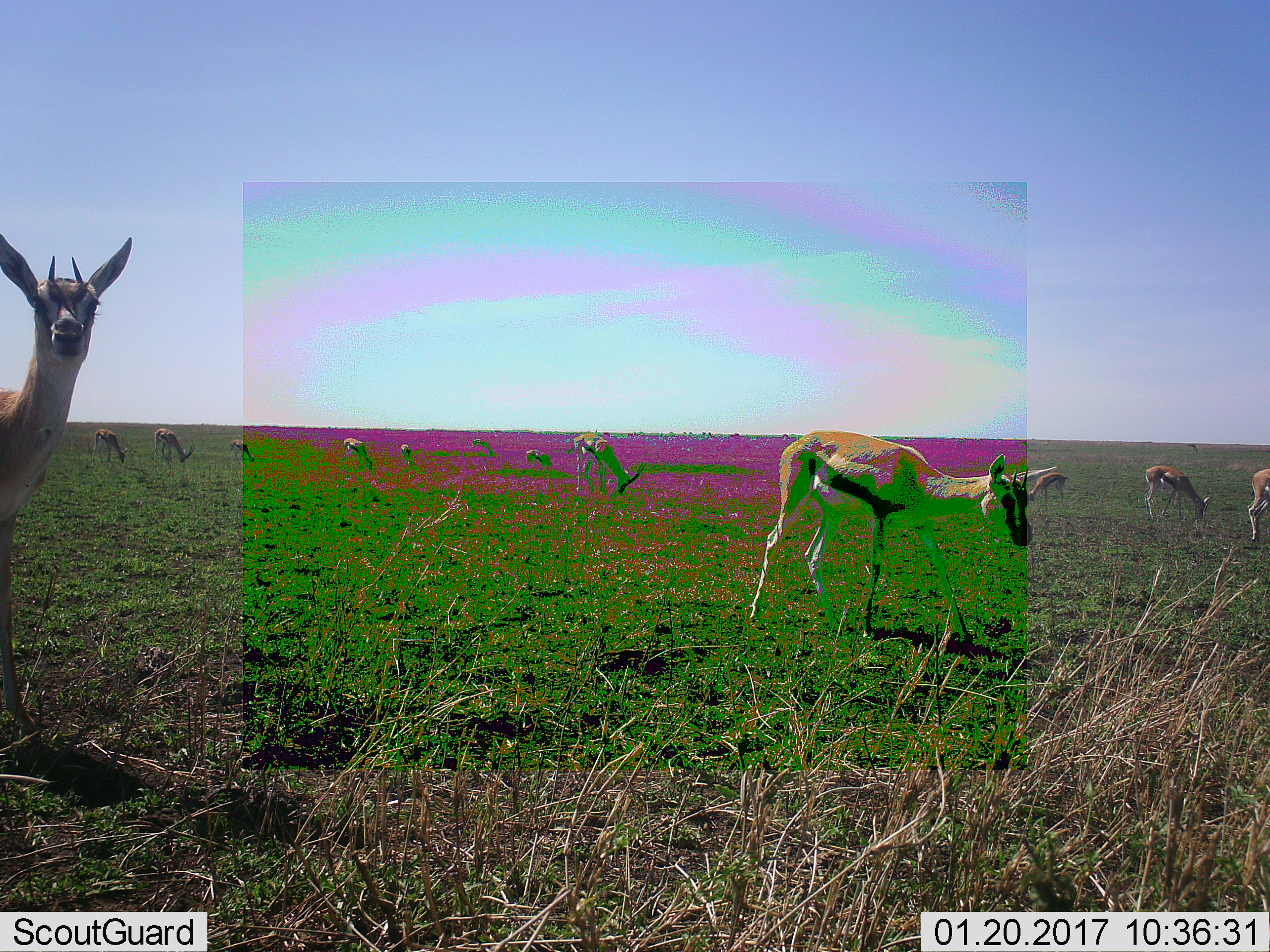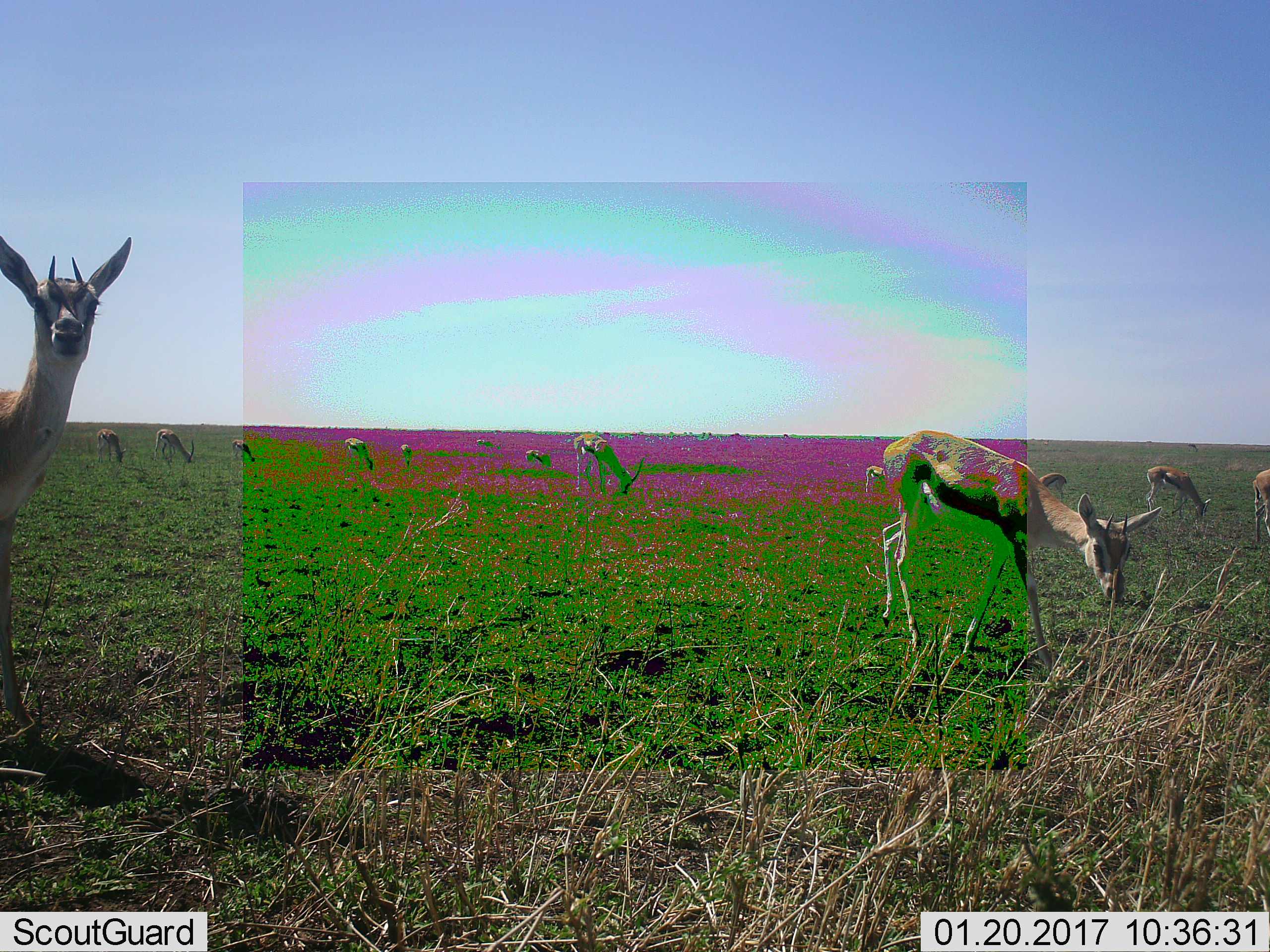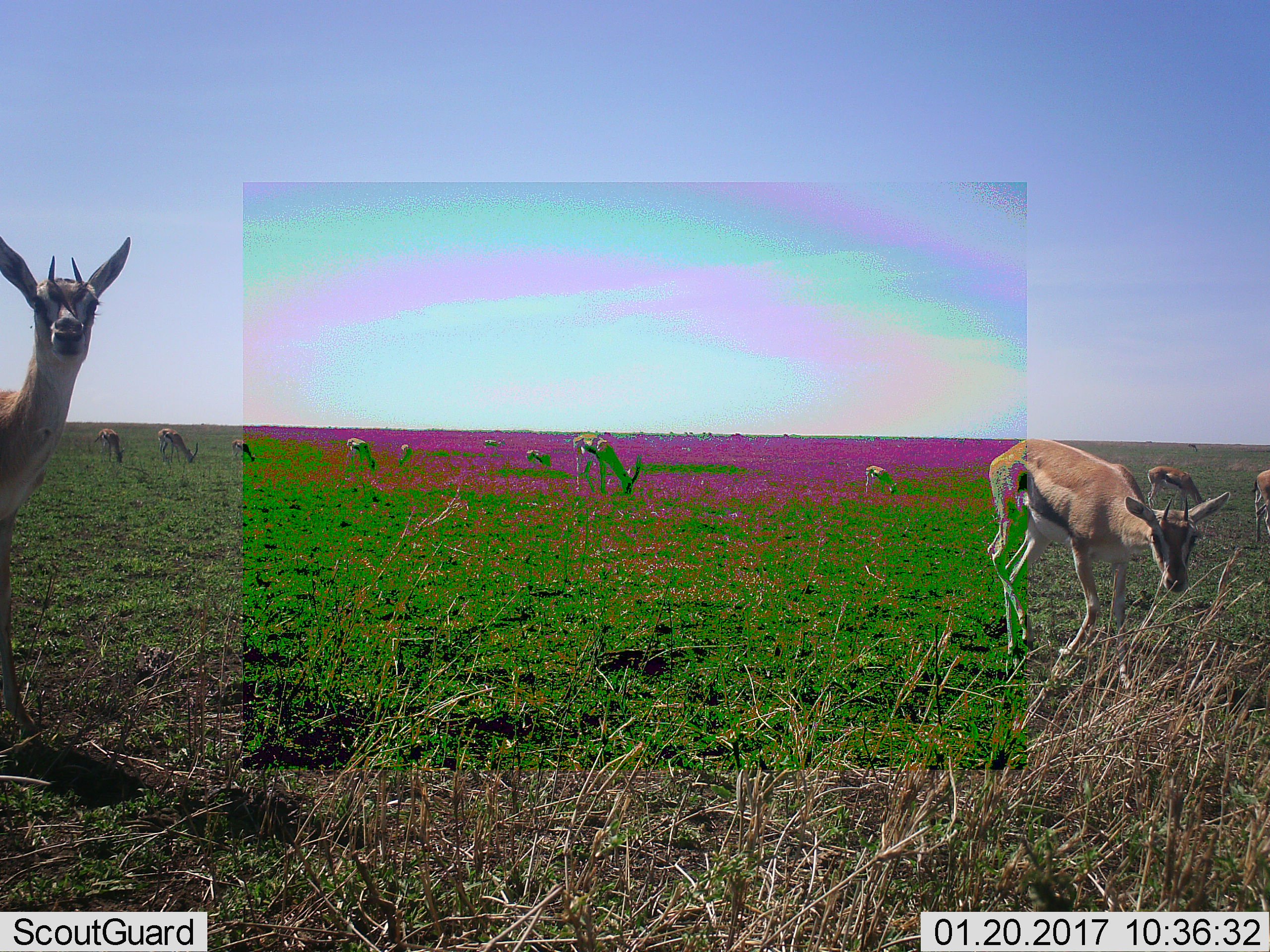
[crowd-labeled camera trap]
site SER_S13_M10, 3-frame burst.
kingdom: Animalia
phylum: Chordata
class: Mammalia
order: Artiodactyla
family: Bovidae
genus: Eudorcas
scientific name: Eudorcas thomsonii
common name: thomson's gazelle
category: gazellethomsons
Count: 11-50.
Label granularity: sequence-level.